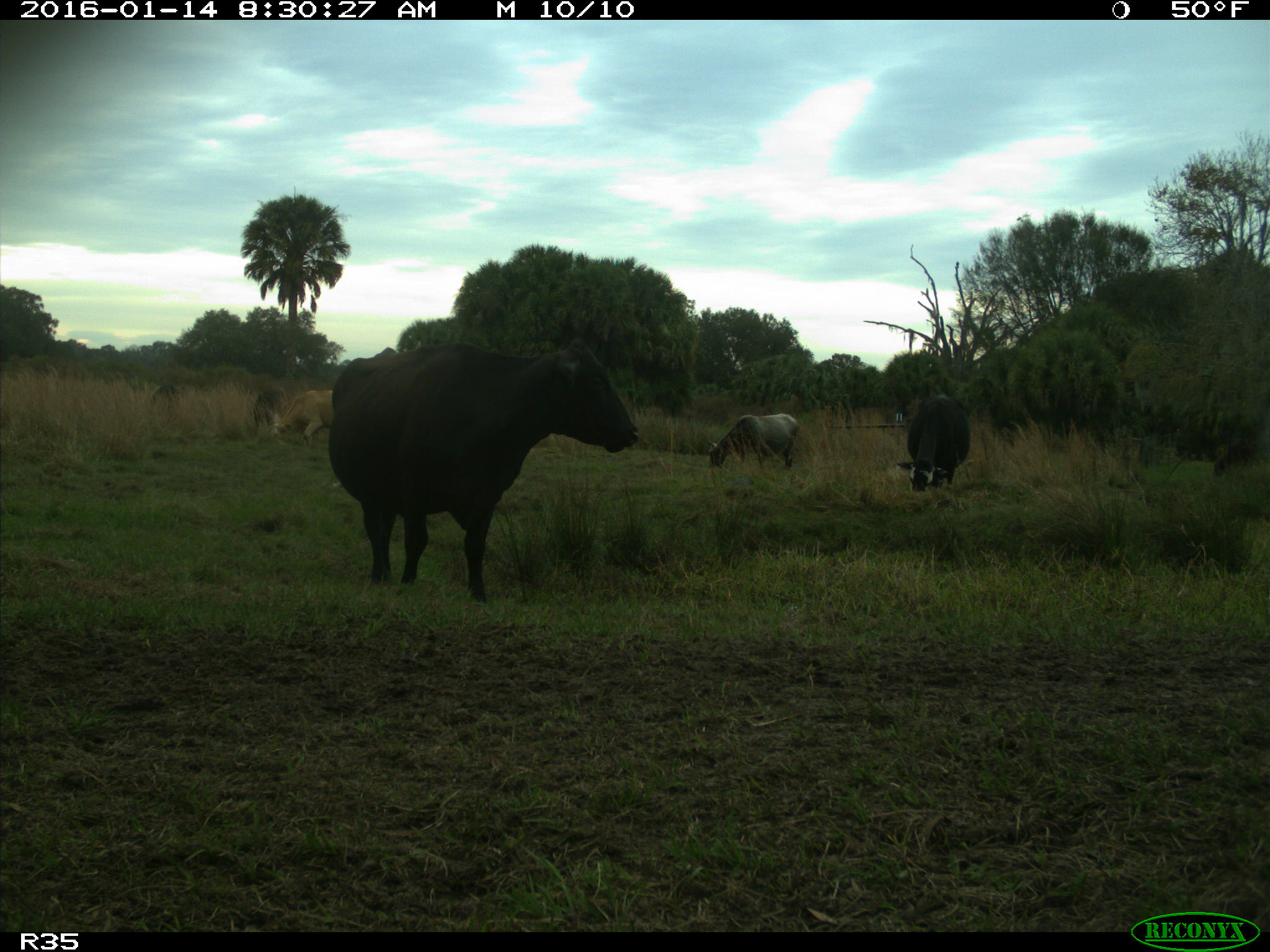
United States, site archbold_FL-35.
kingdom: Animalia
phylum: Chordata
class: Mammalia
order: Artiodactyla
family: Bovidae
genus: Bos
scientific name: Bos taurus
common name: domestic cow